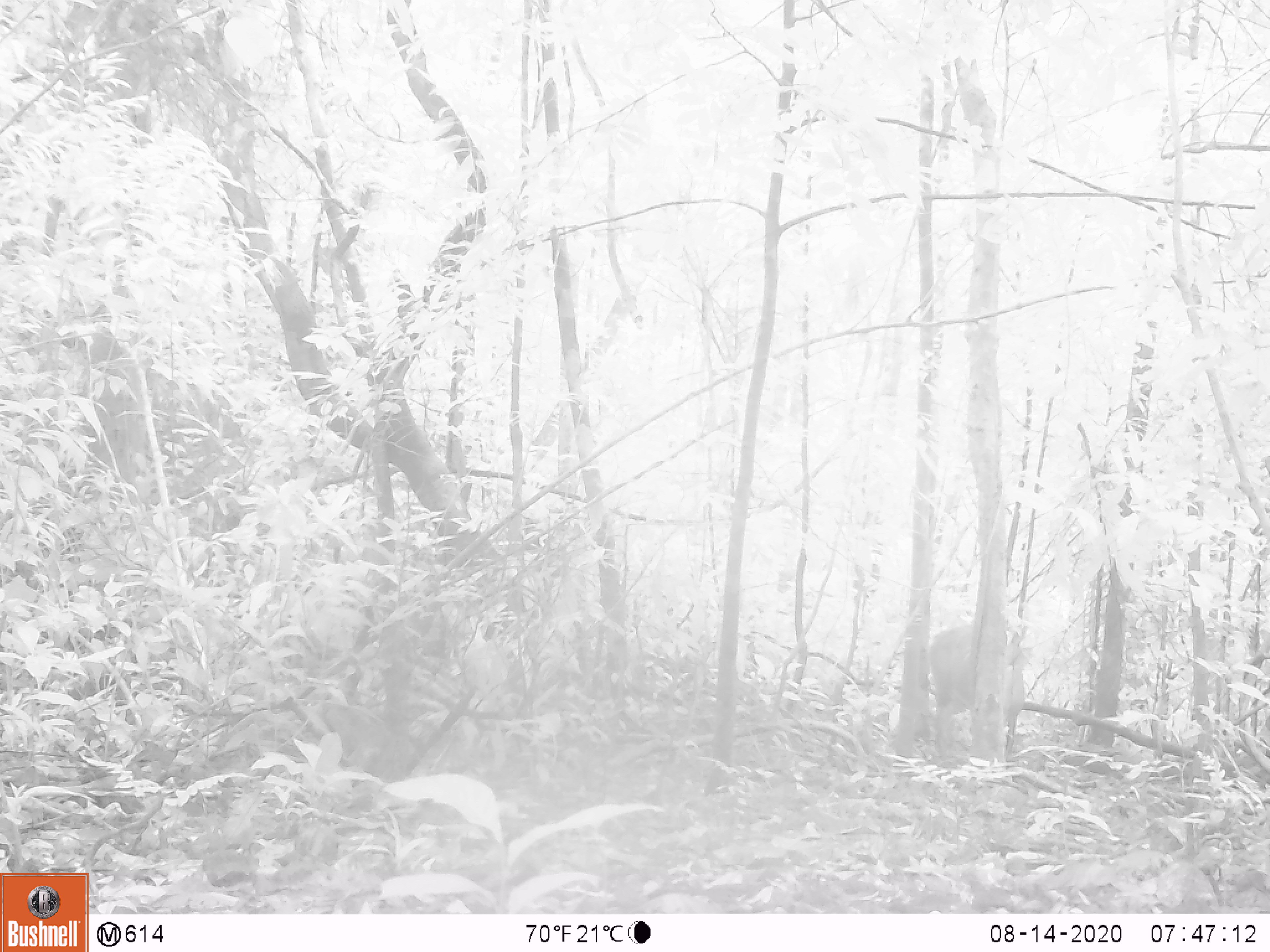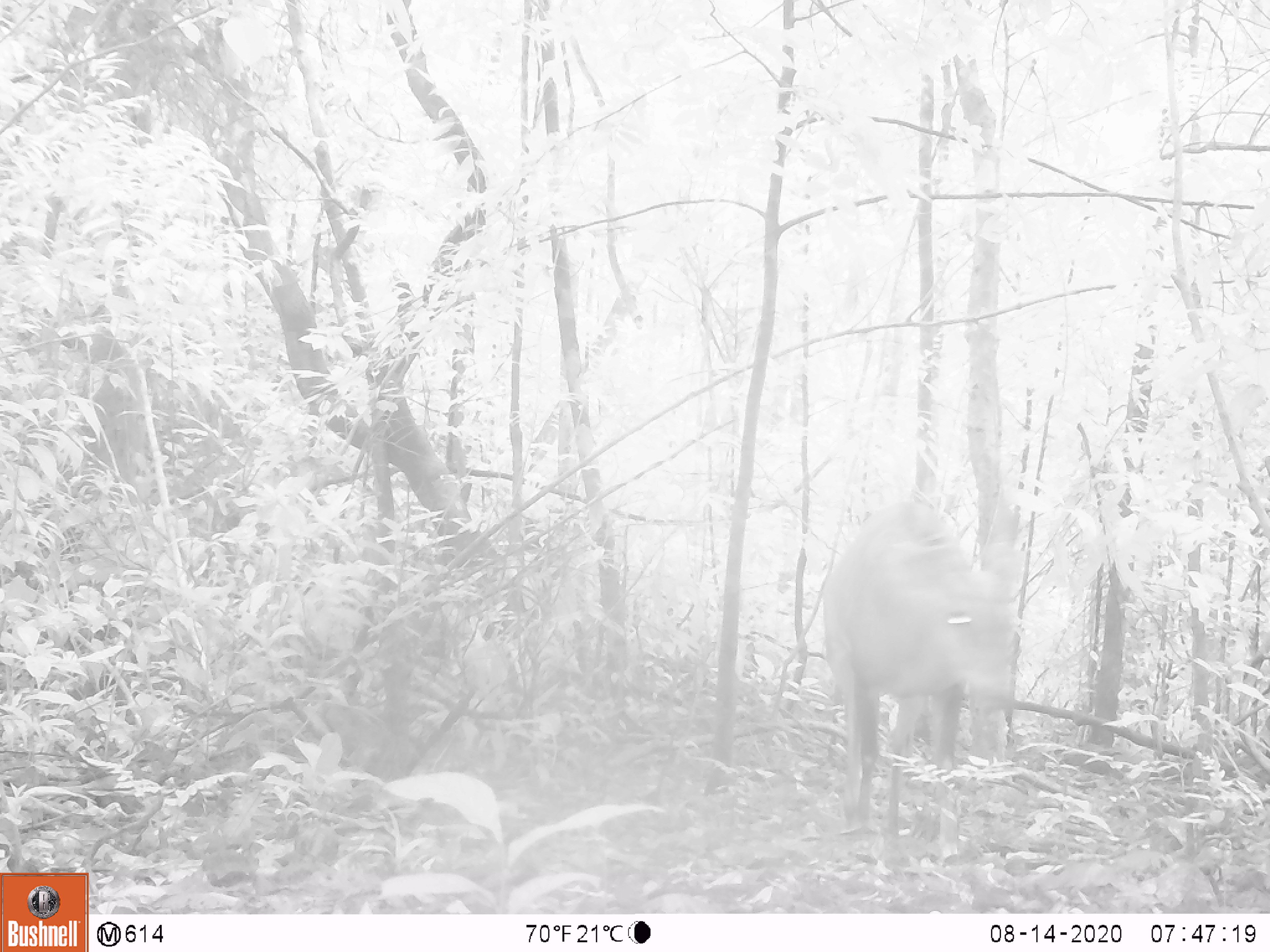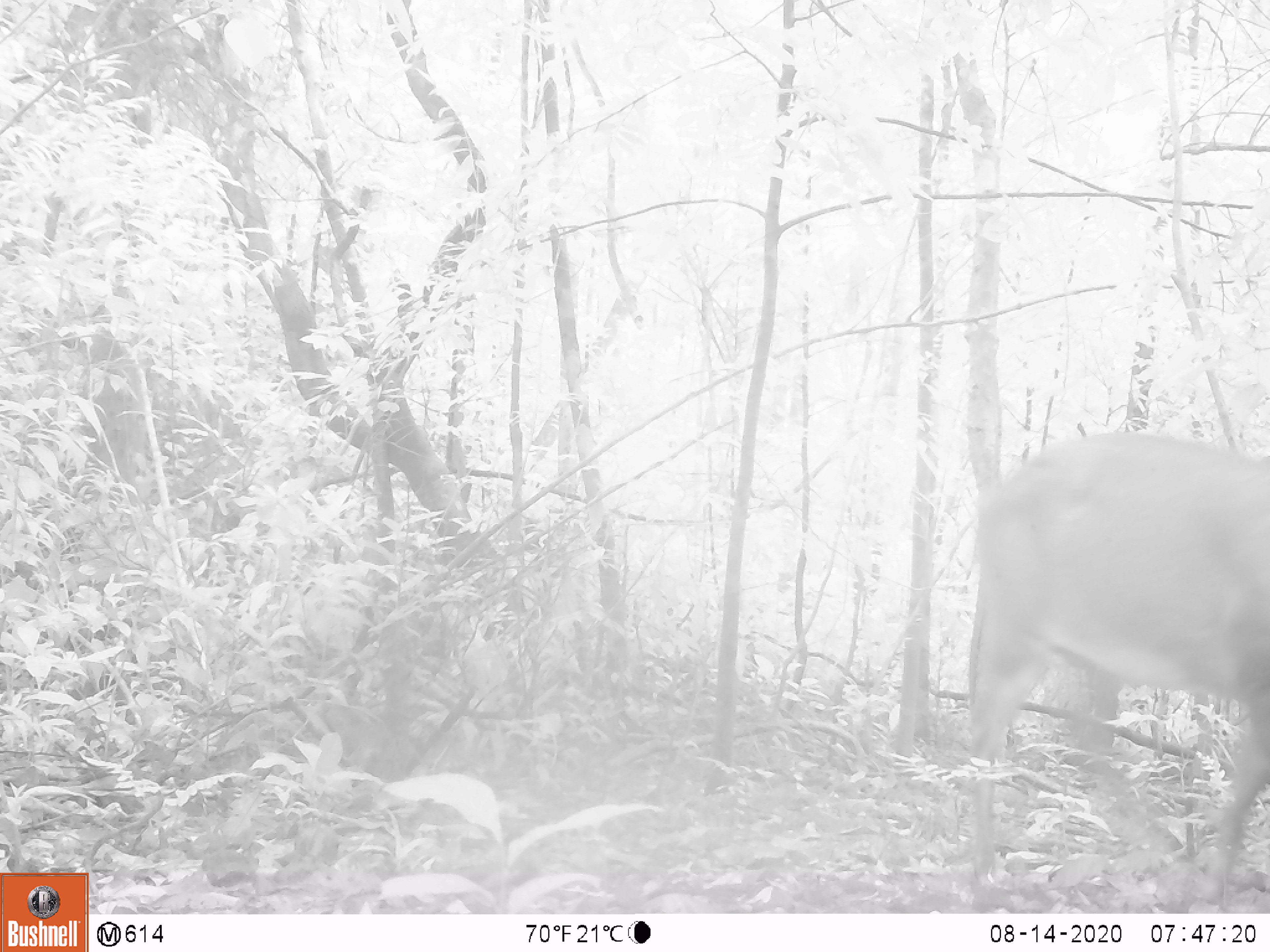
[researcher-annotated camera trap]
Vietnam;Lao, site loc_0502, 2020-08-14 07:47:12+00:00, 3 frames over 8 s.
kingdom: Animalia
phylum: Chordata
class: Mammalia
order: Artiodactyla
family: Cervidae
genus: Muntiacus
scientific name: Muntiacus vuquangensis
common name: large-antlered muntjac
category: large antlered muntjac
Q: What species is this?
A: Large antlered muntjac (large-antlered muntjac) (Muntiacus vuquangensis).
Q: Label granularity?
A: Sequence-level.